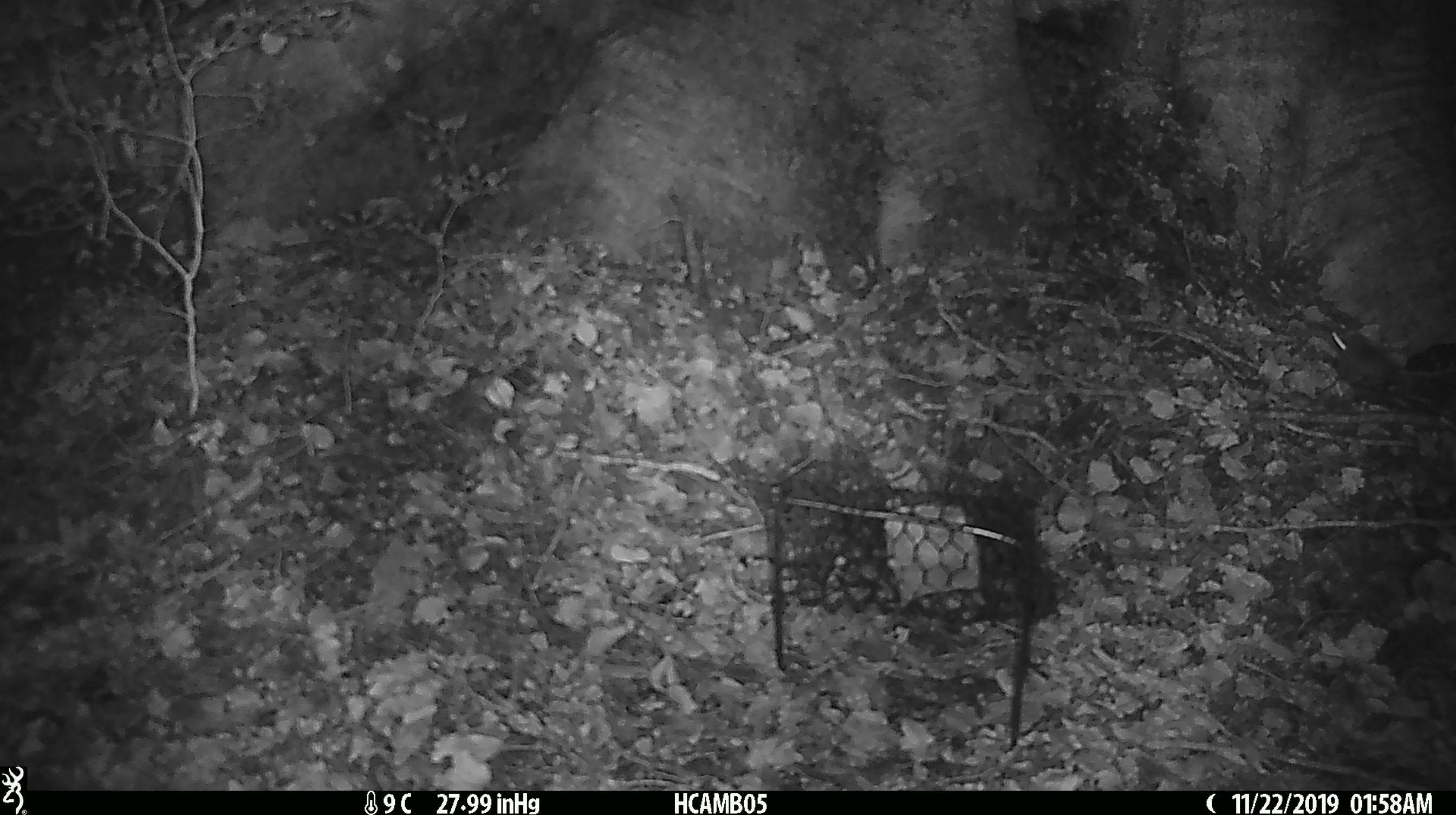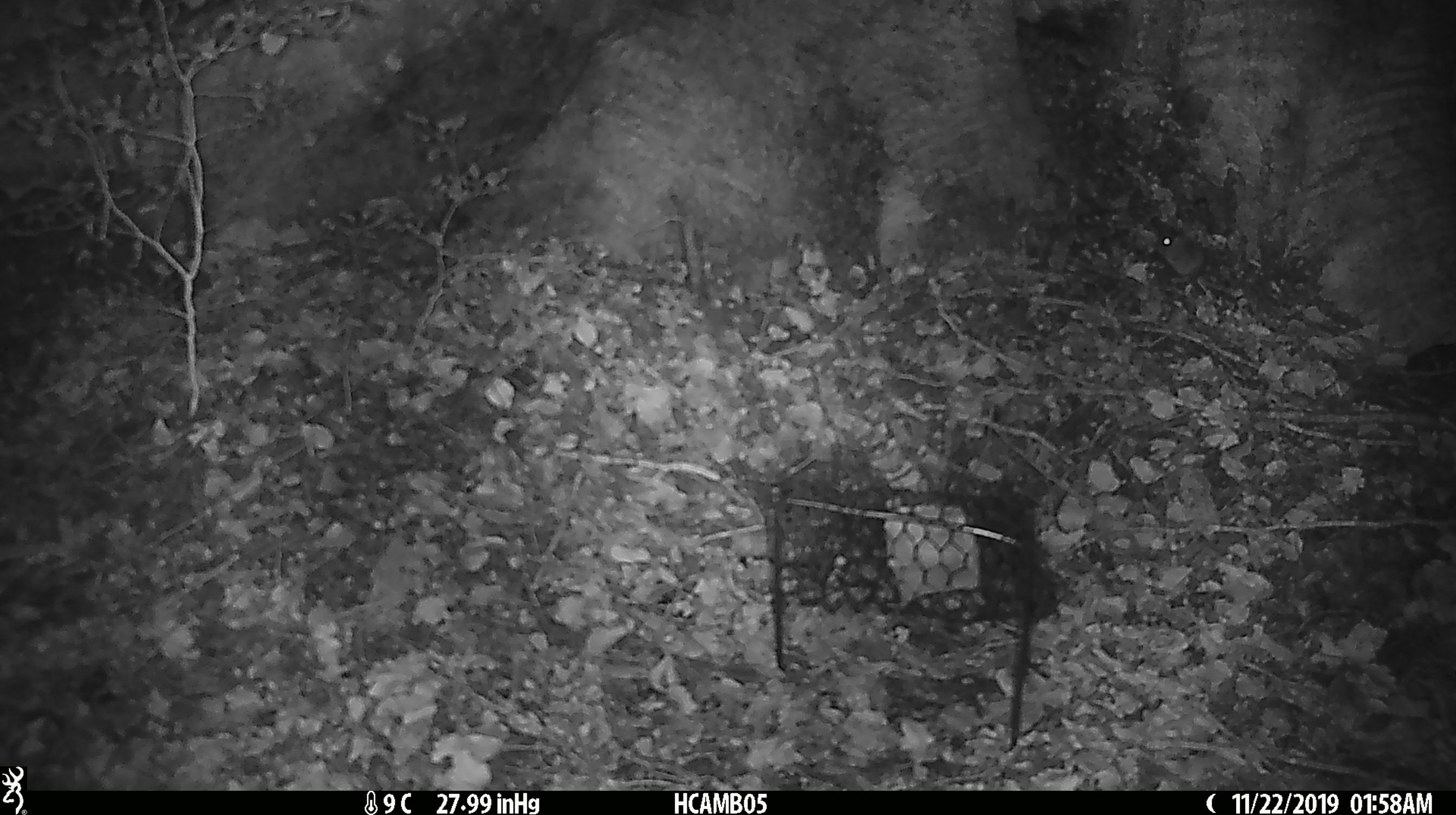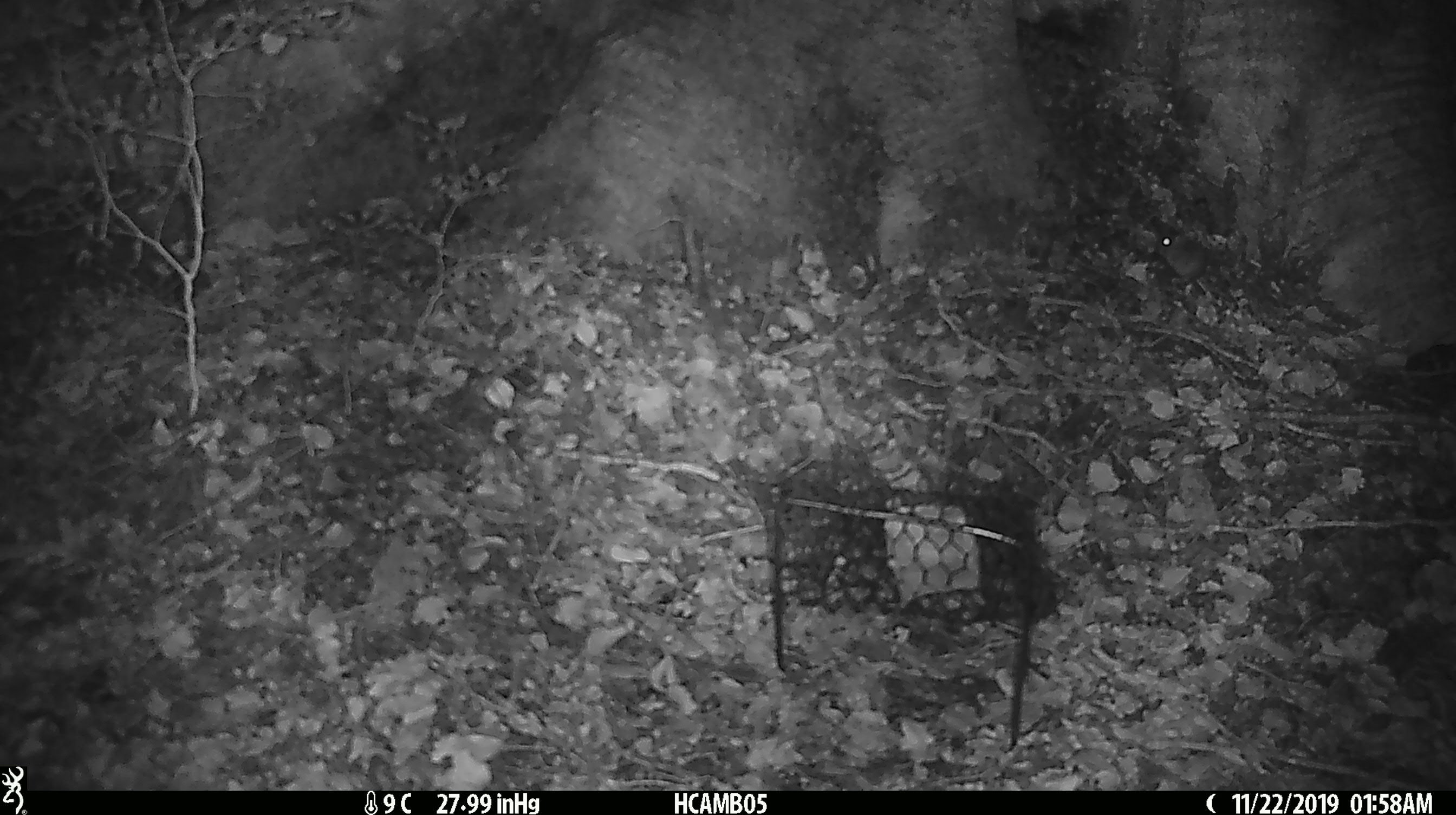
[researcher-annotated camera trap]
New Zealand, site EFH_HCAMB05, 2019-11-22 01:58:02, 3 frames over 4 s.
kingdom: Animalia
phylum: Chordata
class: Mammalia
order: Rodentia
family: Muridae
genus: Mus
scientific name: Mus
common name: mouse